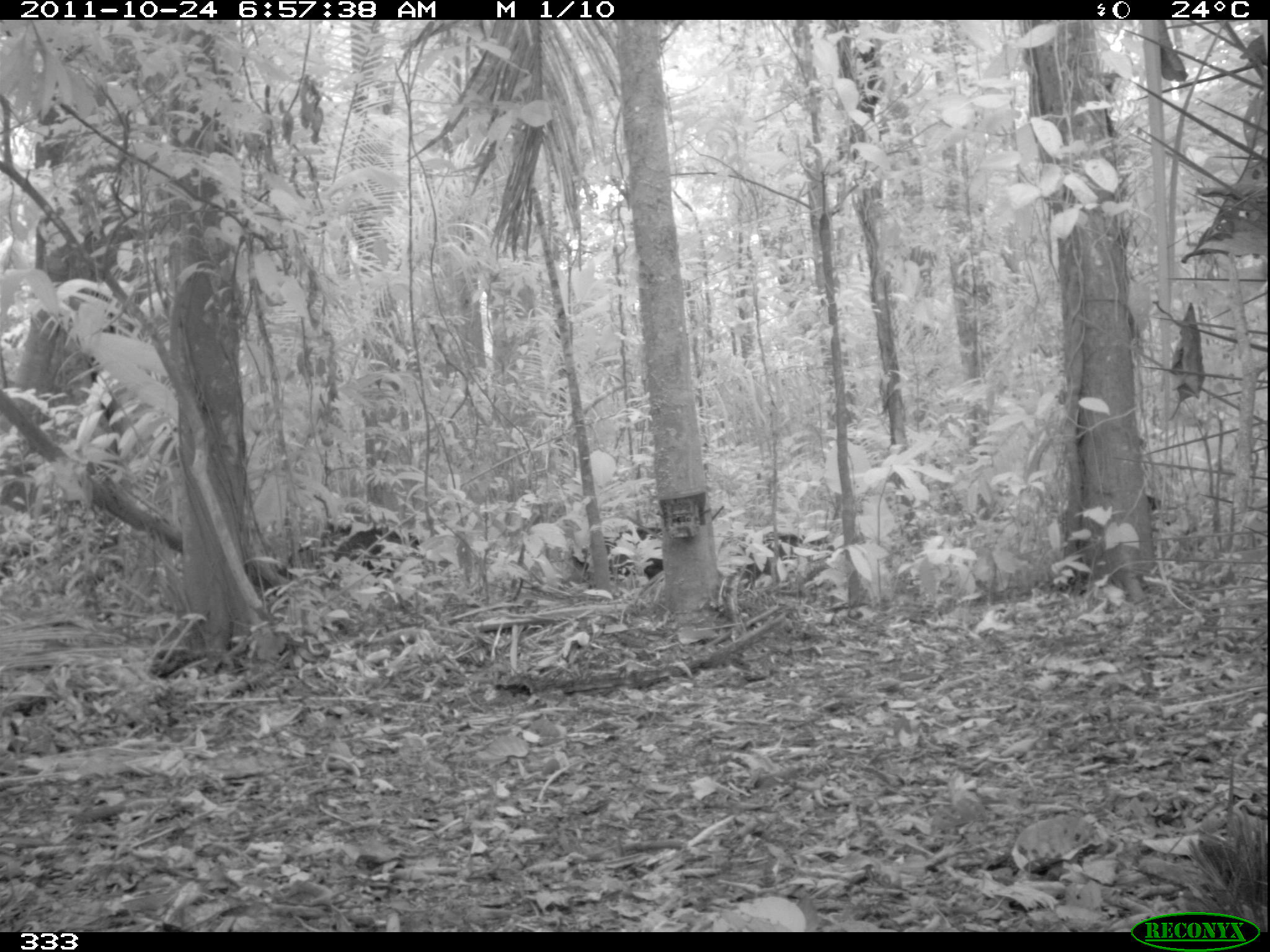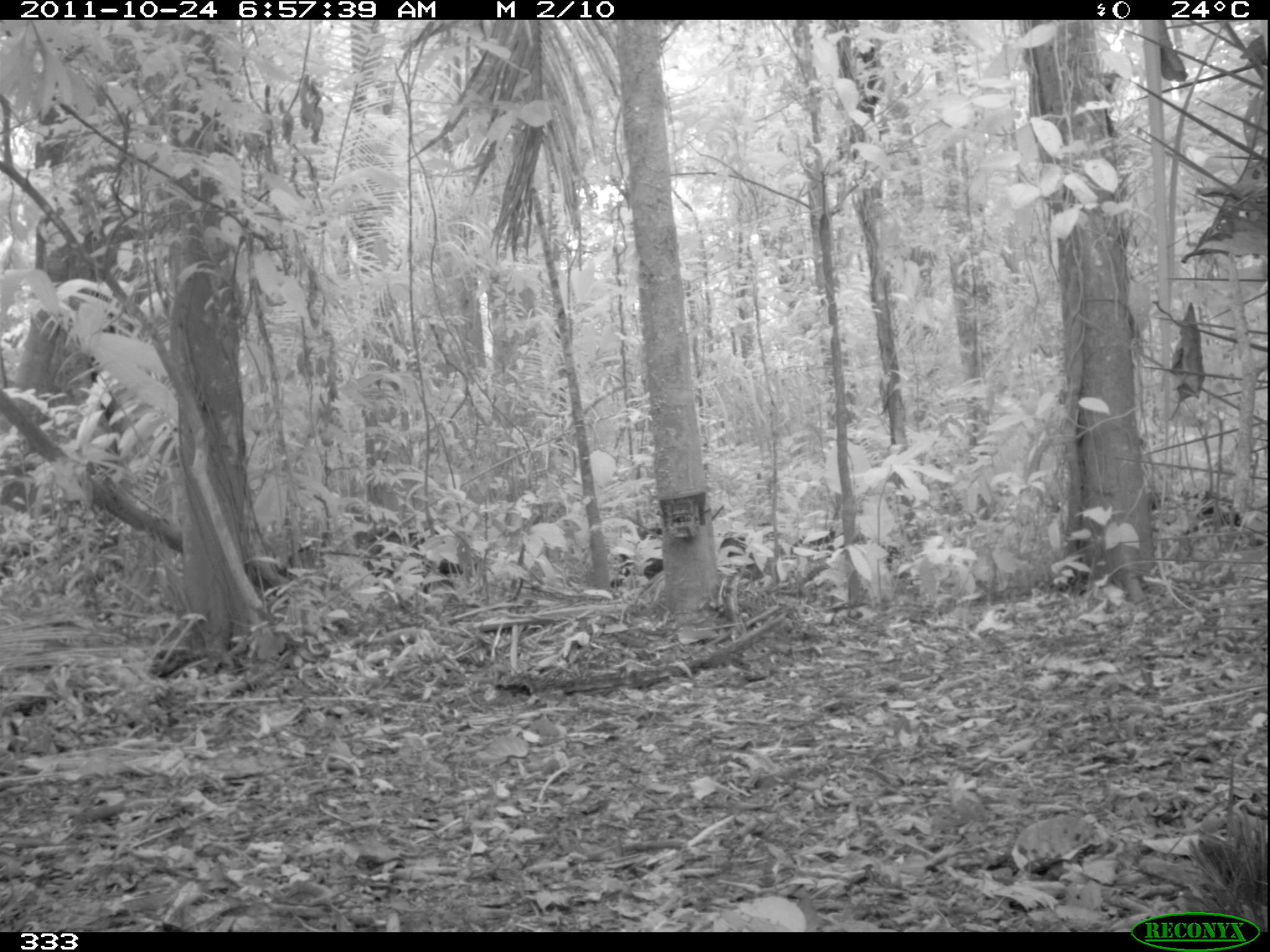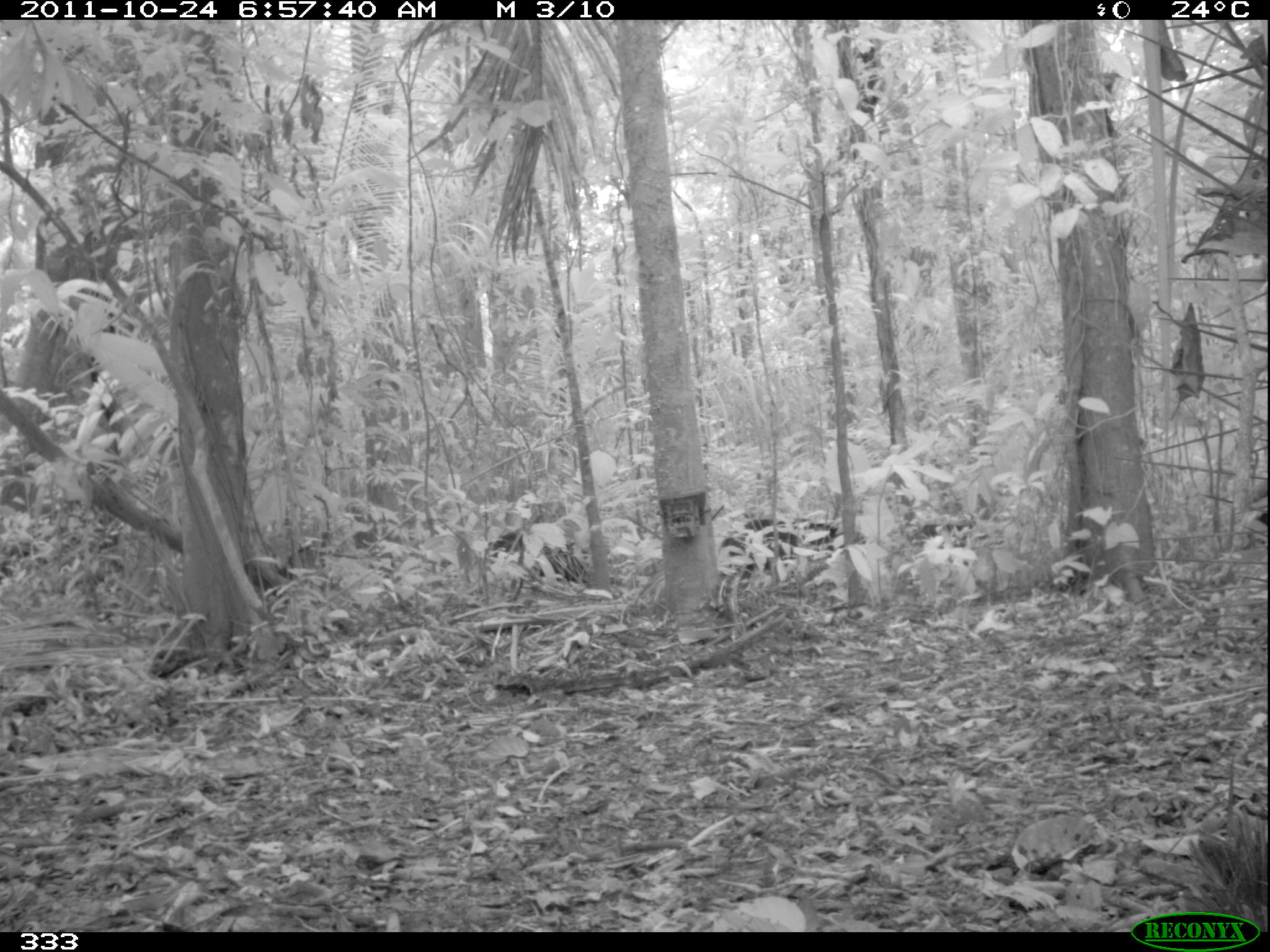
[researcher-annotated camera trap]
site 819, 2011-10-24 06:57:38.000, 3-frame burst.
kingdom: Animalia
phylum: Chordata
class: Mammalia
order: Artiodactyla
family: Tayassuidae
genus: Tayassu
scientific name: Tayassu pecari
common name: white-lipped peccary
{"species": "Tayassu pecari (white-lipped peccary)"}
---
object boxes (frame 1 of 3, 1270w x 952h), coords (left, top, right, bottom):
tayassu pecari: (736, 531, 823, 589); (579, 526, 665, 579); (334, 526, 419, 577)